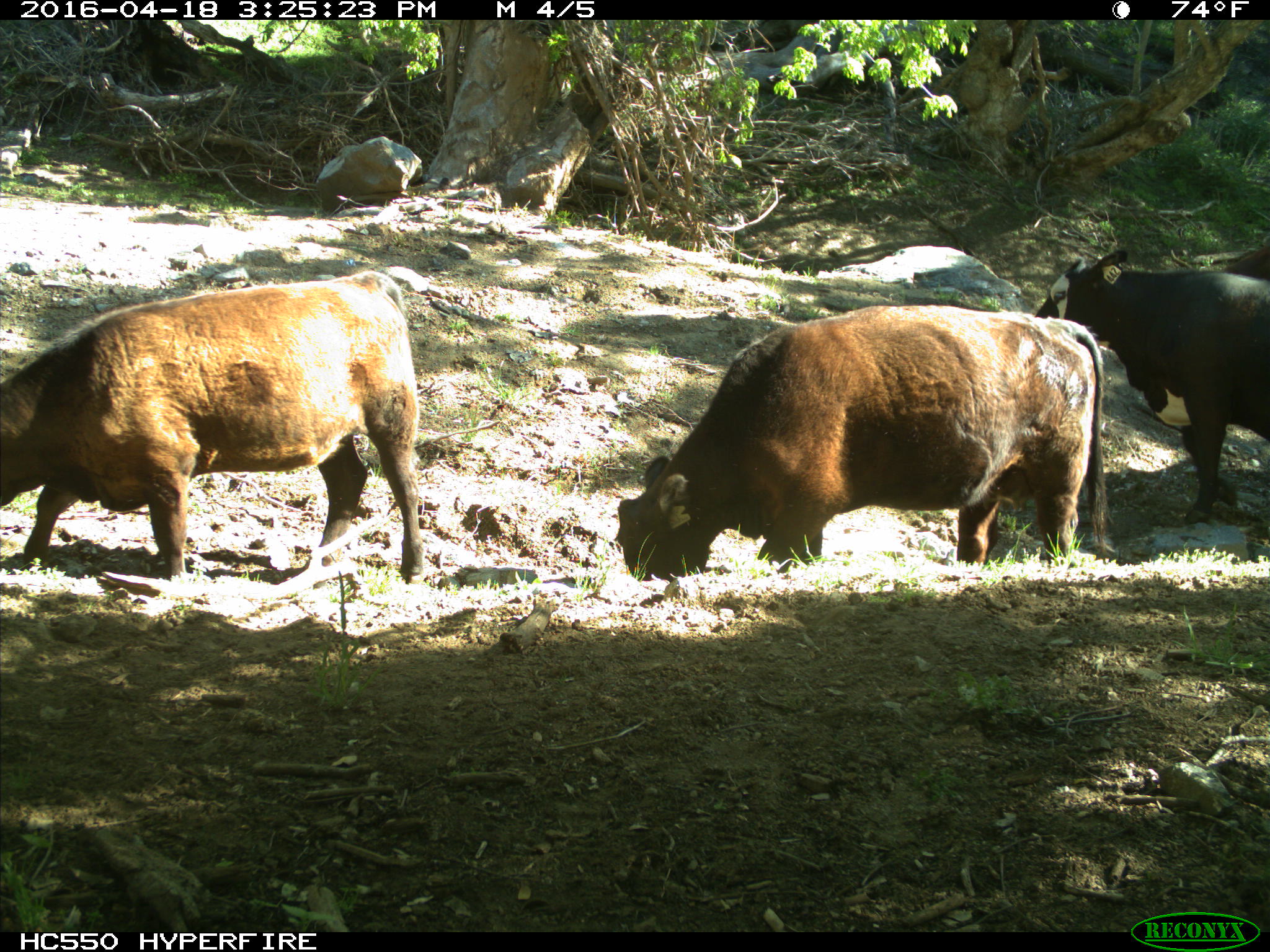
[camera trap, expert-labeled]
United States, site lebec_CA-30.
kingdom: Animalia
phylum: Chordata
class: Mammalia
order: Artiodactyla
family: Bovidae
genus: Bos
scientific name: Bos taurus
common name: domestic cow